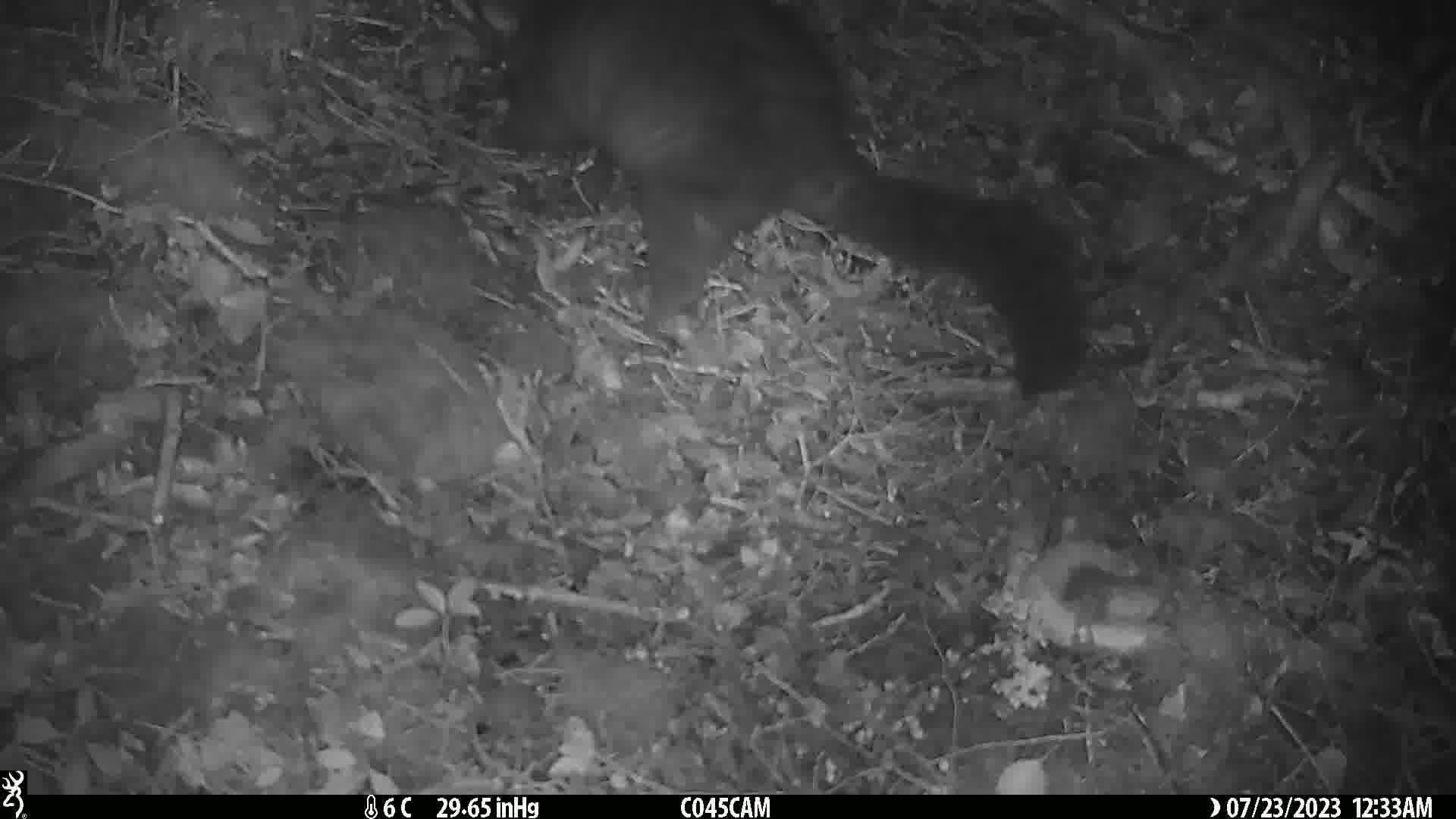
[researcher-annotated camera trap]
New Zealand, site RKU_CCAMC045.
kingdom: Animalia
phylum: Chordata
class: Mammalia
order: Diprotodontia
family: Phalangeridae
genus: Trichosurus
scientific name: Trichosurus vulpecula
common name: common brushtail possum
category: possum